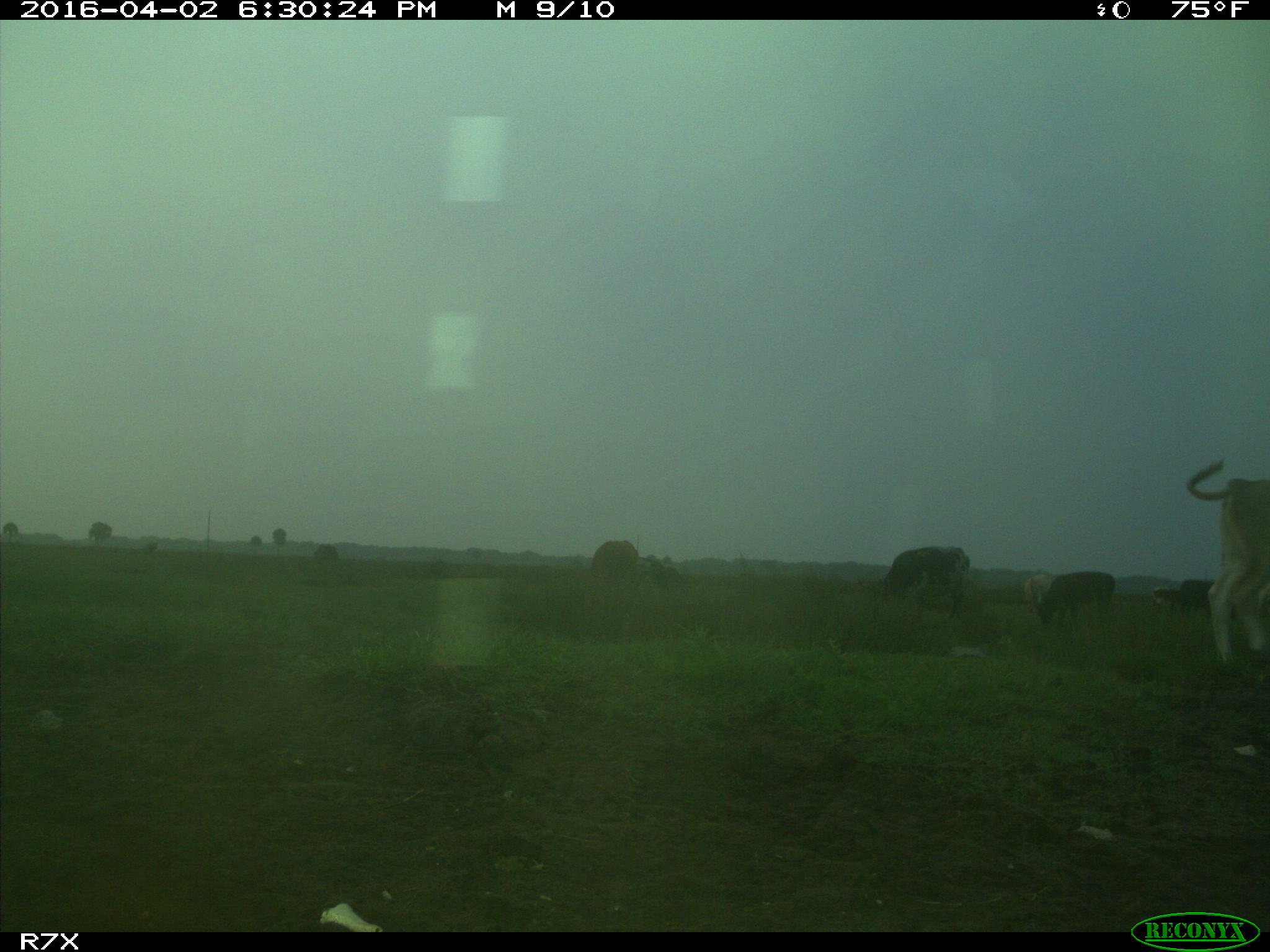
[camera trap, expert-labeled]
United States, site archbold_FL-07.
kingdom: Animalia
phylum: Chordata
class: Mammalia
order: Artiodactyla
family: Bovidae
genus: Bos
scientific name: Bos taurus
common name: domestic cow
Bos taurus (domestic cow).